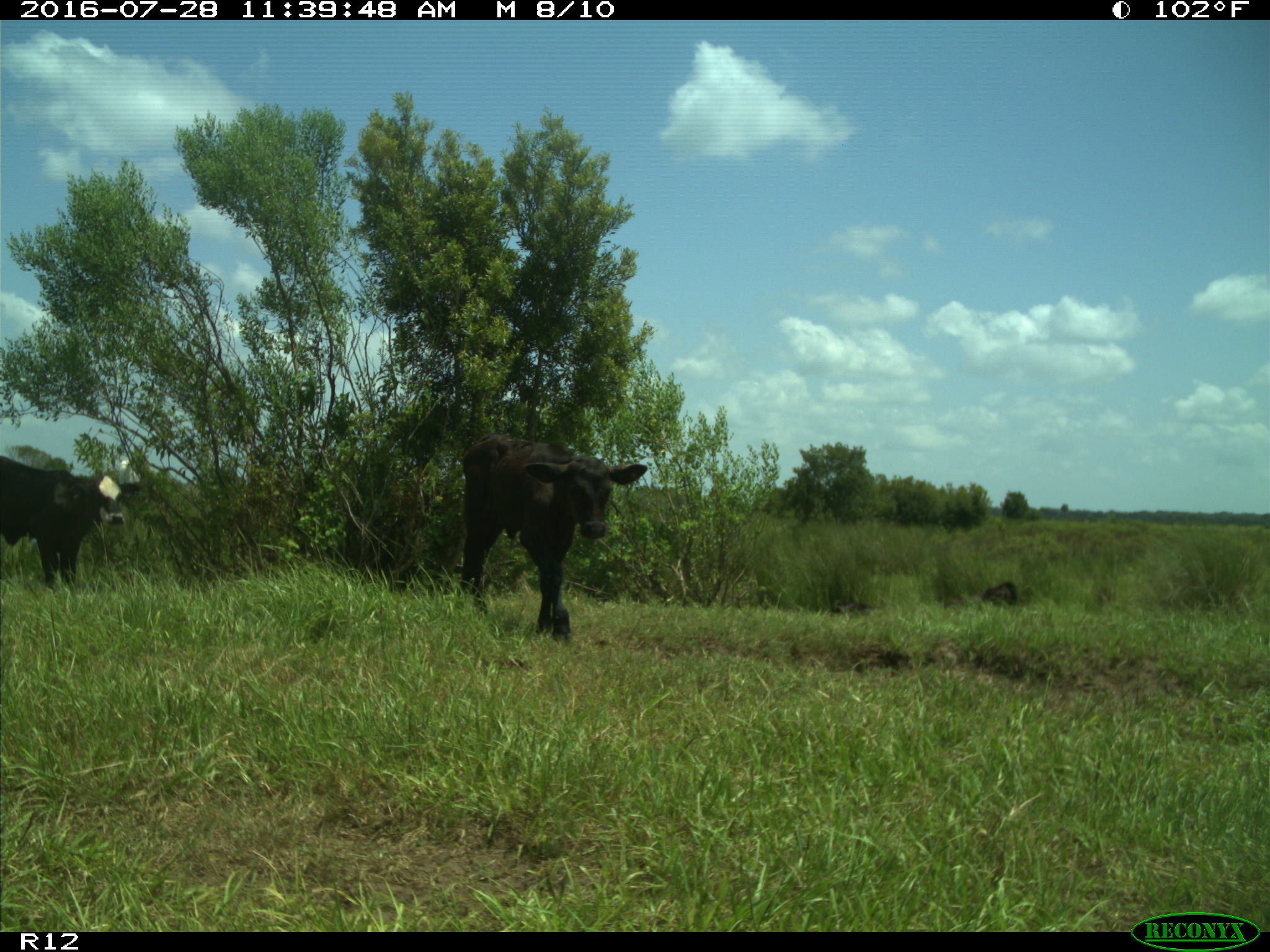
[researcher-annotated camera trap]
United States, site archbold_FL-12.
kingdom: Animalia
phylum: Chordata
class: Mammalia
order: Artiodactyla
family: Bovidae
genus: Bos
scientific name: Bos taurus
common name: domestic cow